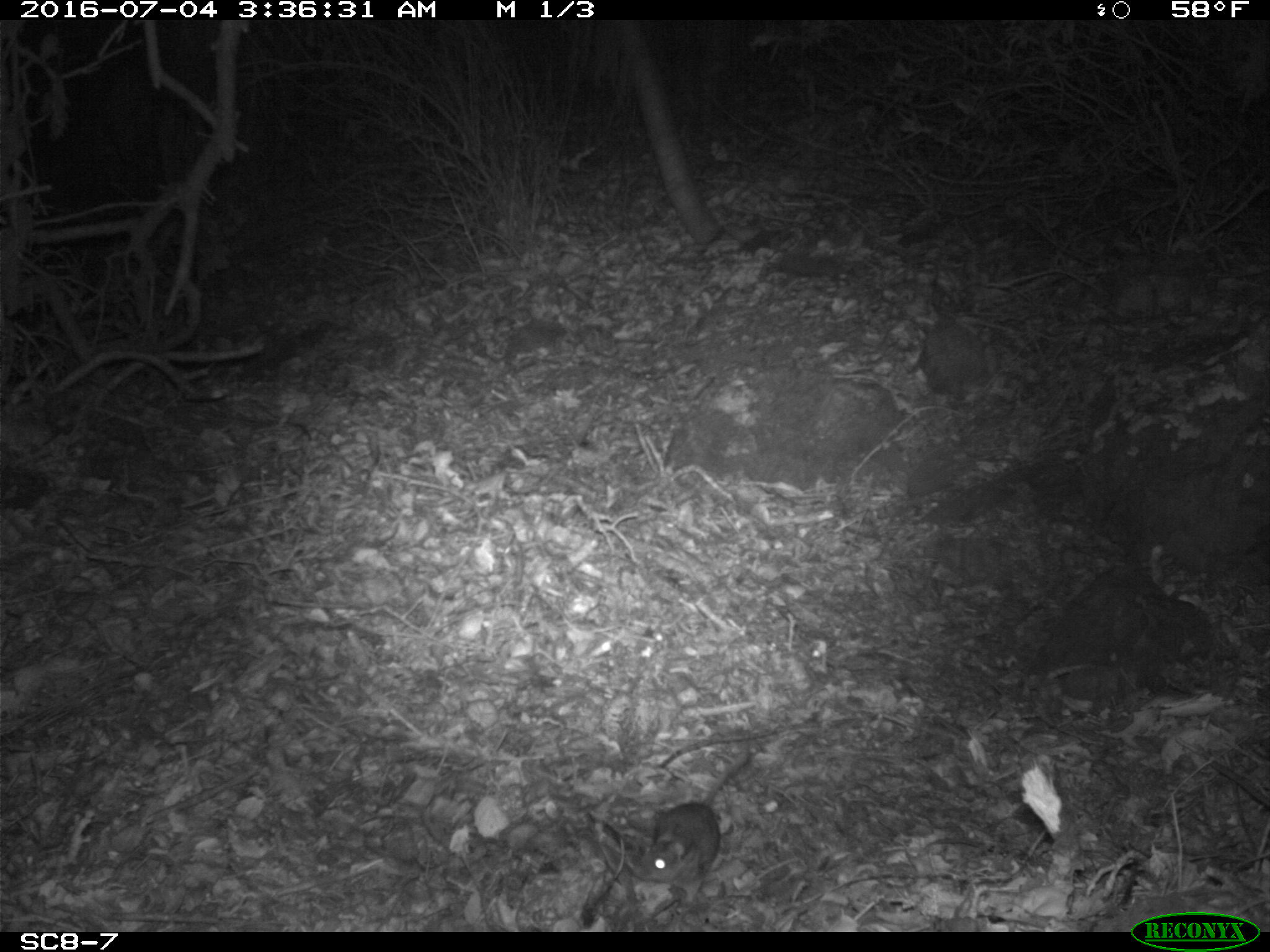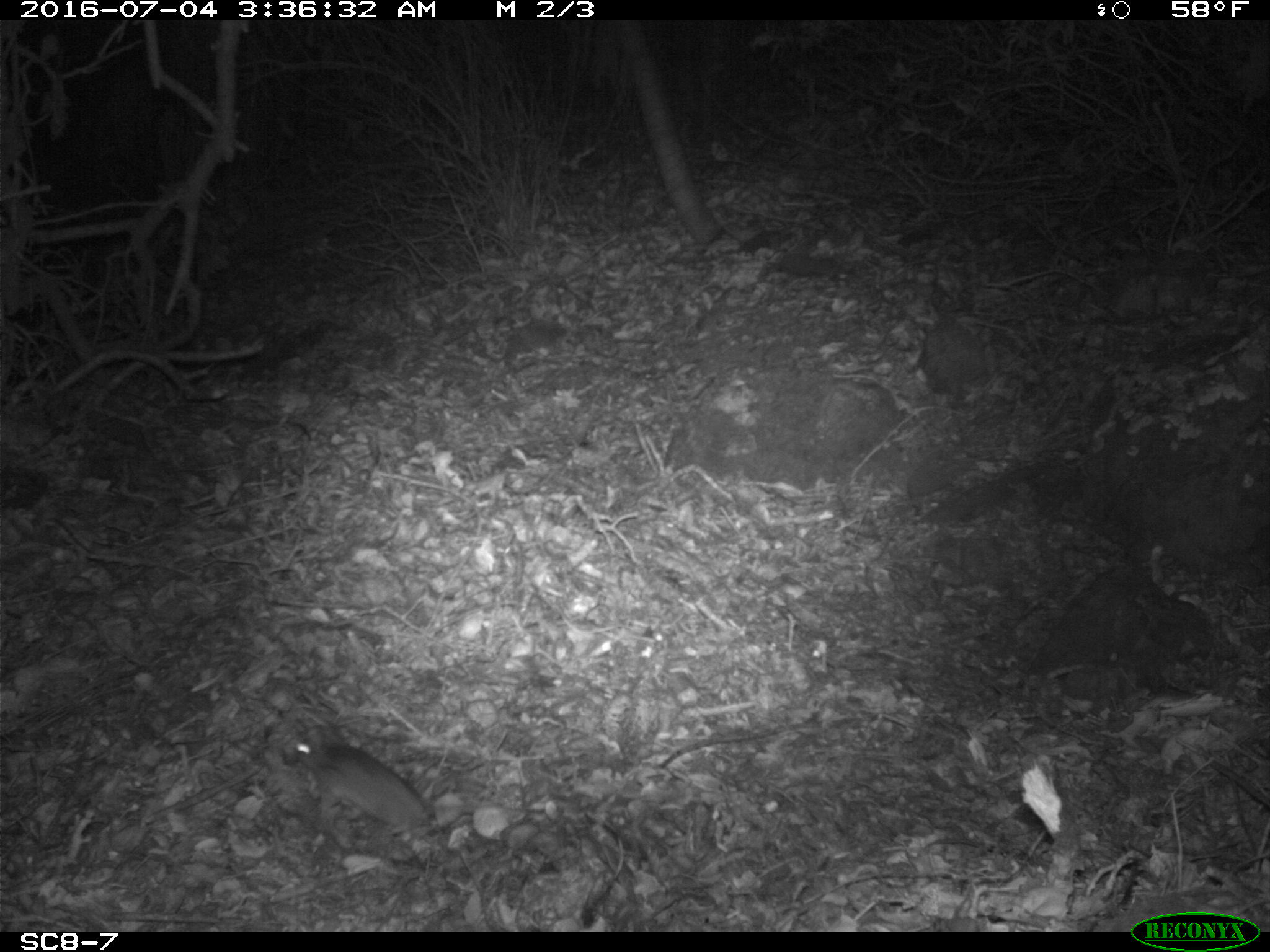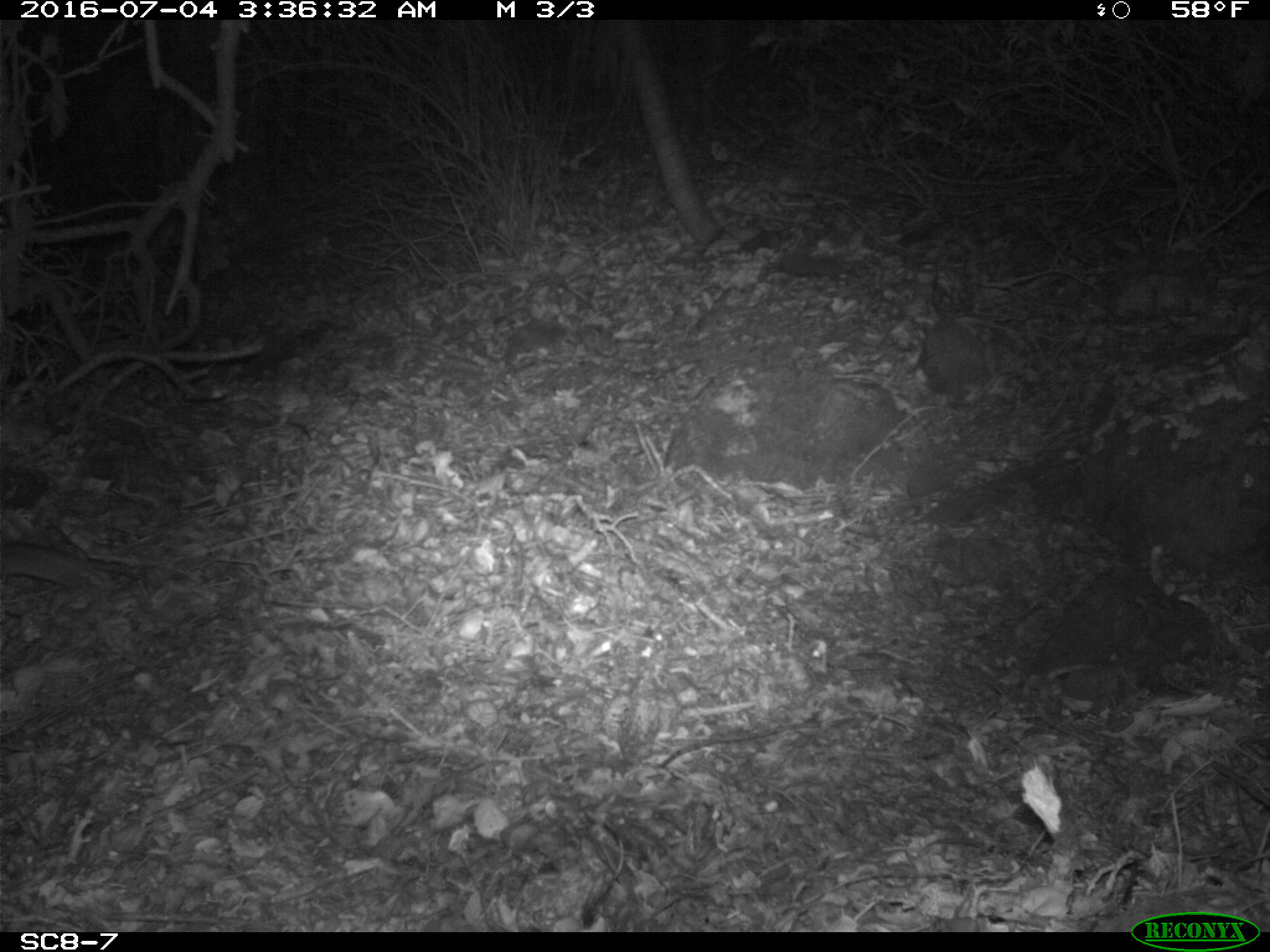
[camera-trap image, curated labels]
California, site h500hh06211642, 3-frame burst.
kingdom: Animalia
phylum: Chordata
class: Mammalia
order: Rodentia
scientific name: Rodentia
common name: rodent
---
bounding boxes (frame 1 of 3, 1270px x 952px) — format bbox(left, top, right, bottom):
rodent: bbox(641, 751, 749, 900)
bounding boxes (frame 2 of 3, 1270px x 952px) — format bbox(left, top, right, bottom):
rodent: bbox(284, 725, 427, 827)